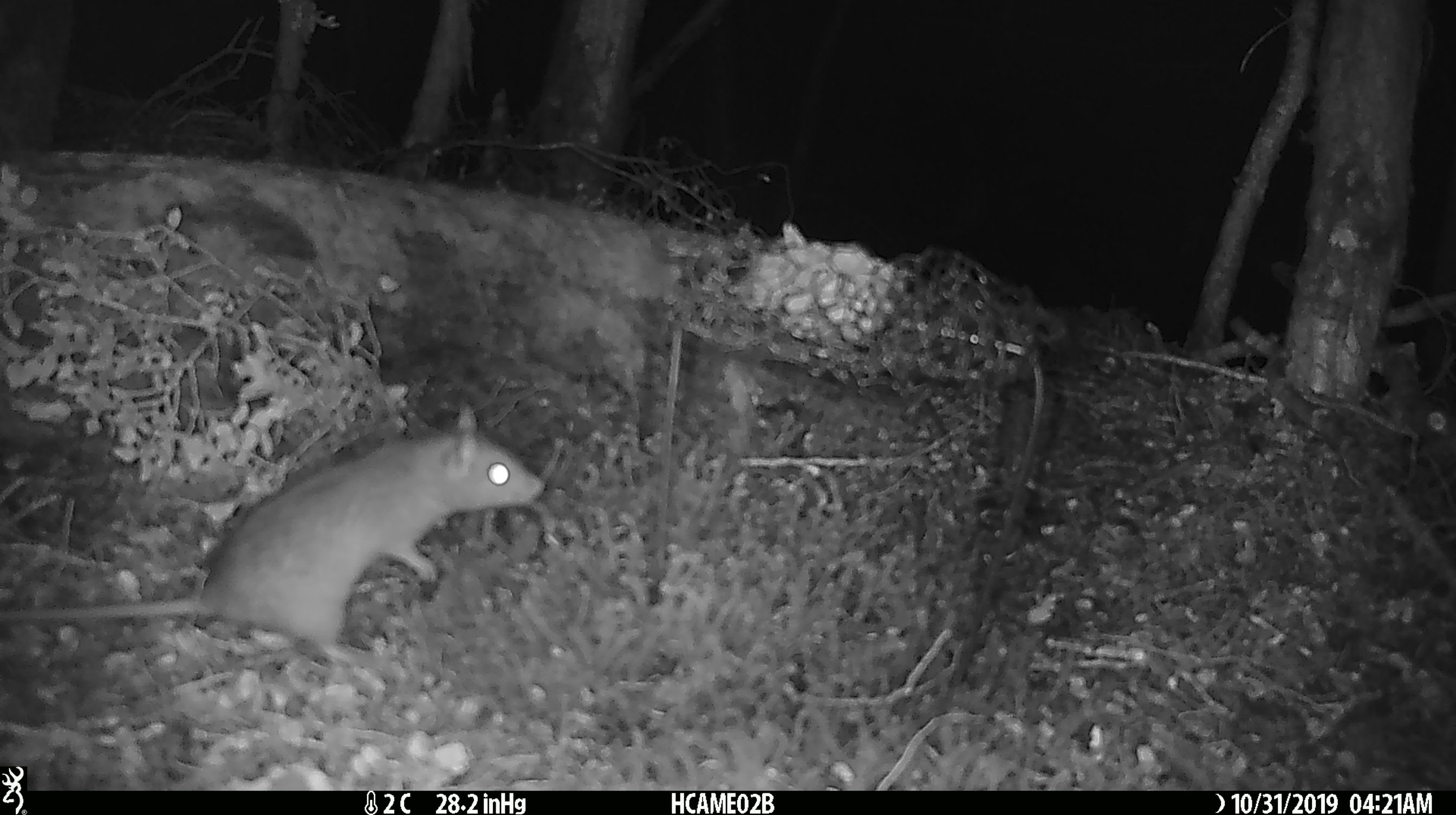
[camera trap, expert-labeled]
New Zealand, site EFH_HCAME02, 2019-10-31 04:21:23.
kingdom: Animalia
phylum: Chordata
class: Mammalia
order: Rodentia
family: Muridae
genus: Rattus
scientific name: Rattus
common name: rat